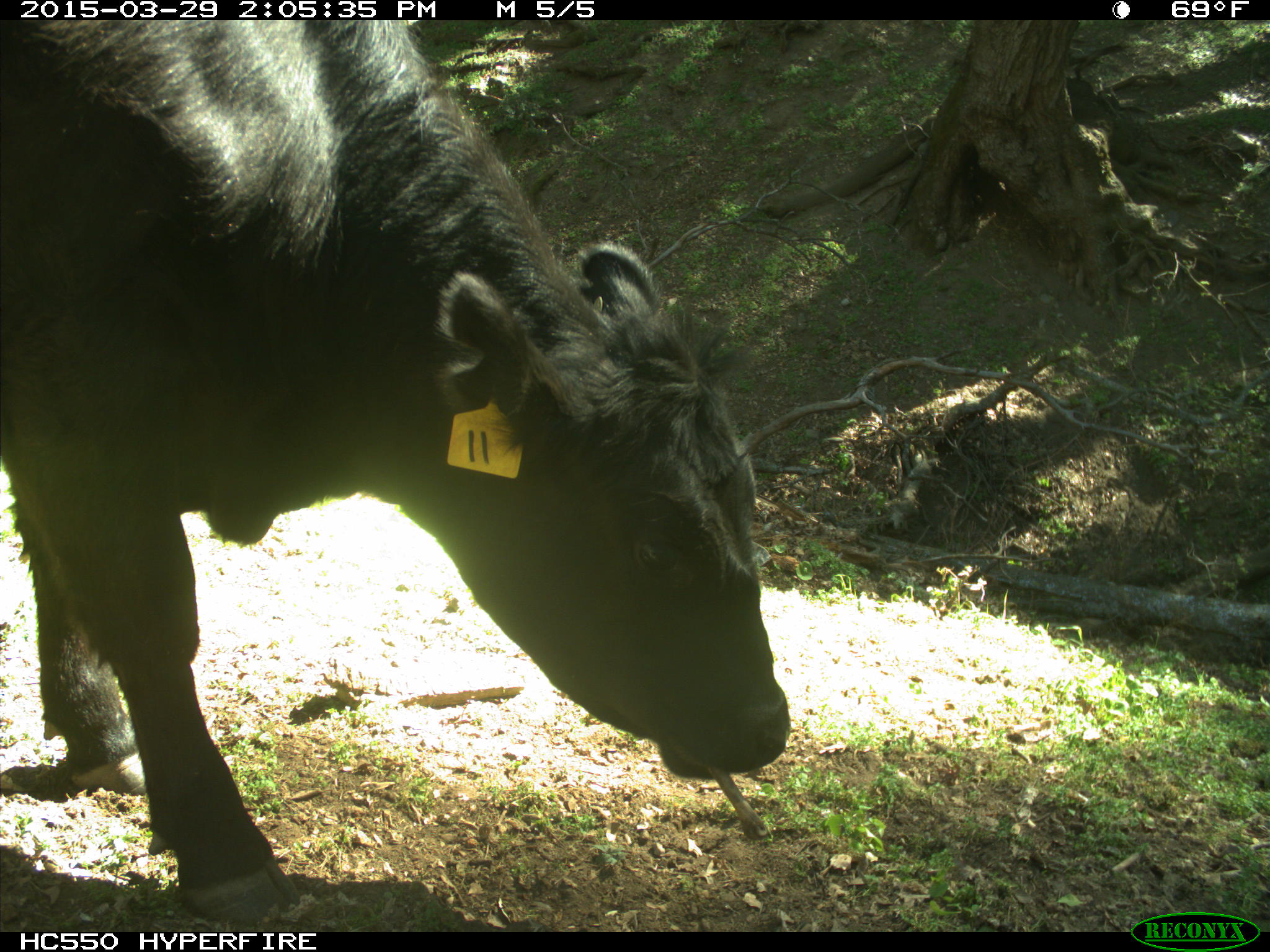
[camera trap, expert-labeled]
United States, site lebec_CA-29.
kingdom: Animalia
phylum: Chordata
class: Mammalia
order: Artiodactyla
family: Bovidae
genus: Bos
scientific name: Bos taurus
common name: domestic cow